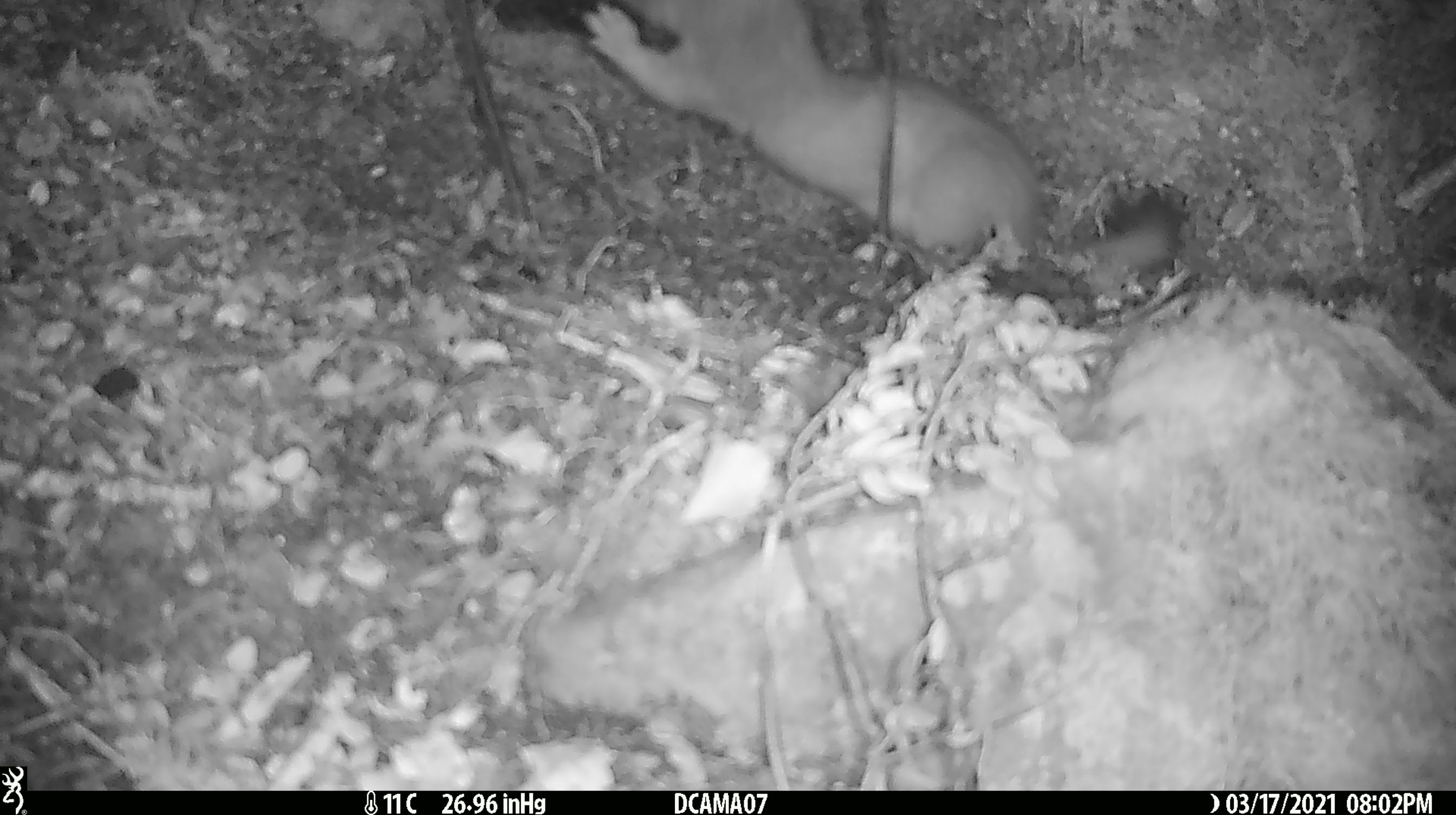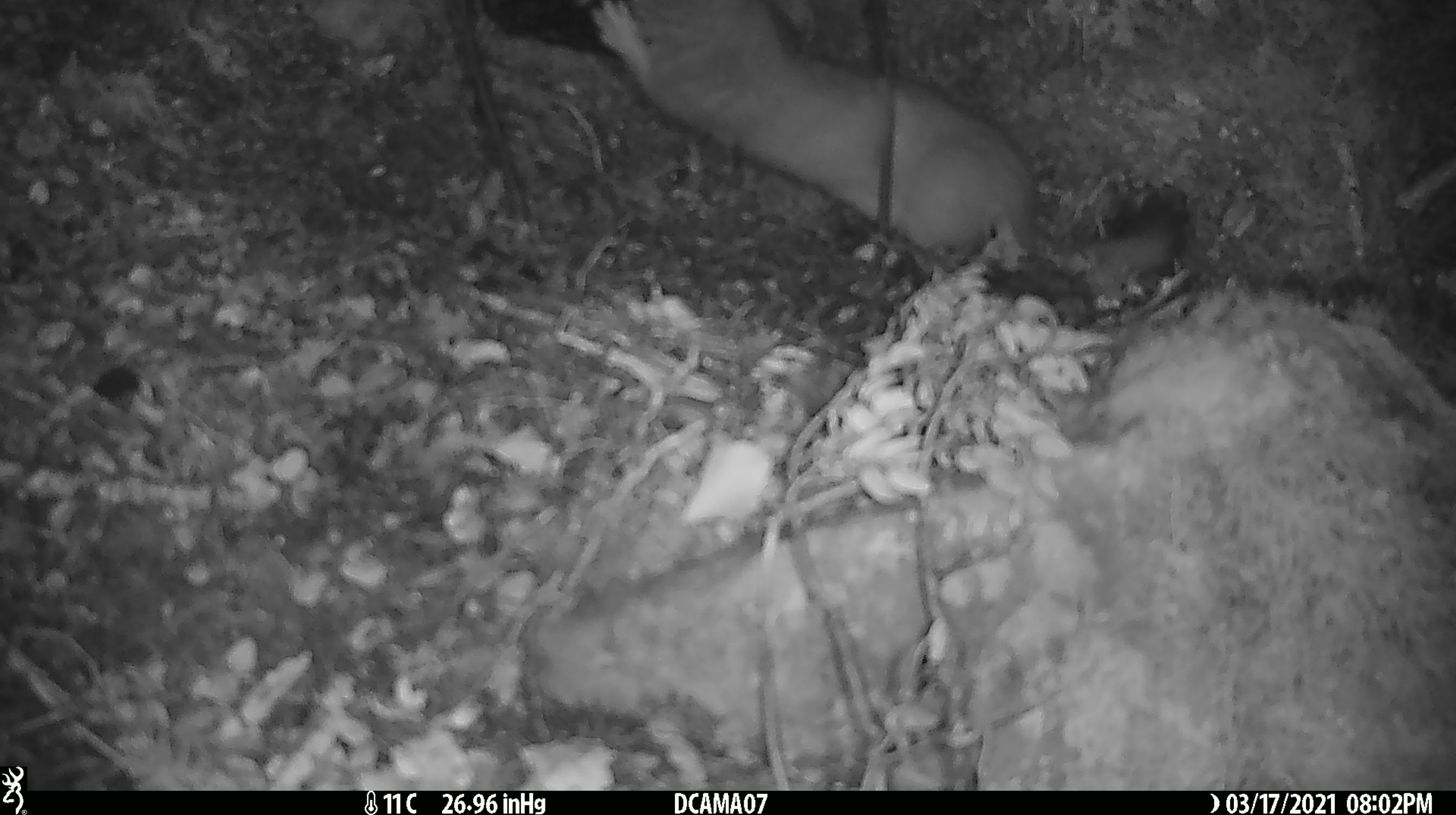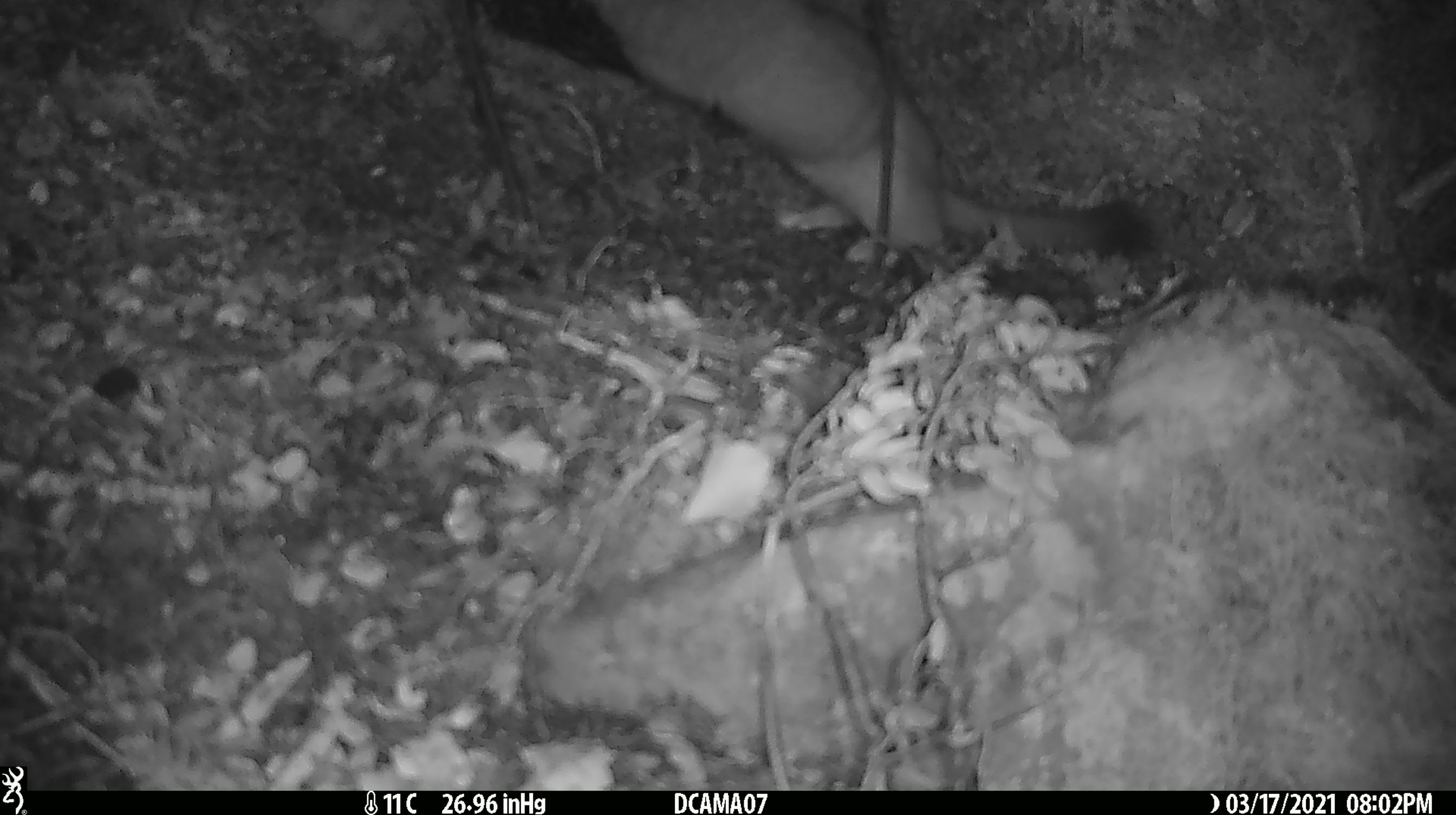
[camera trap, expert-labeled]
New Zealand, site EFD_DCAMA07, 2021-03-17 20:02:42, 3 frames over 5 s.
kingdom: Animalia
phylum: Chordata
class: Mammalia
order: Carnivora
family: Mustelidae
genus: Mustela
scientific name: Mustela erminea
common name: stoat